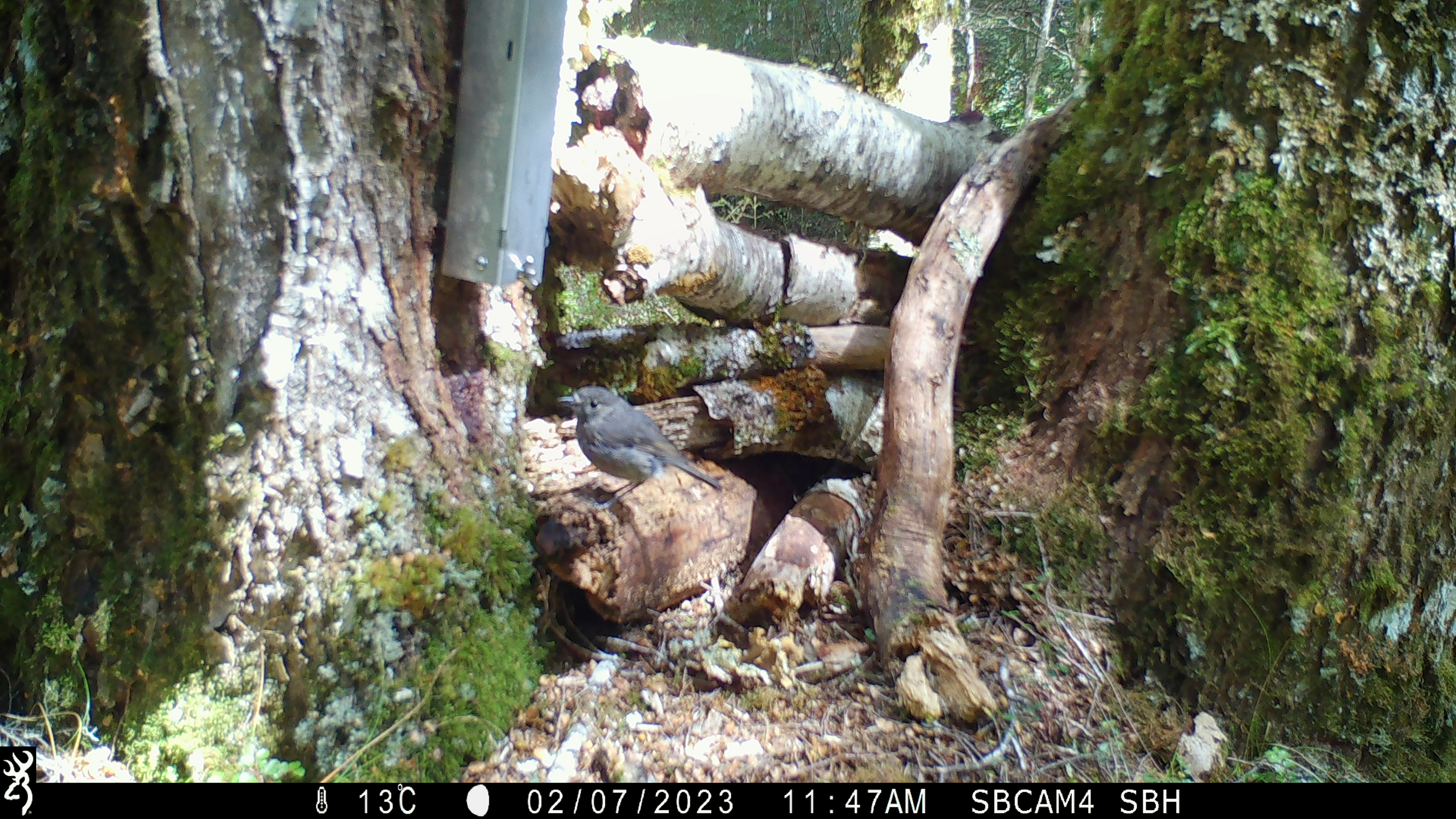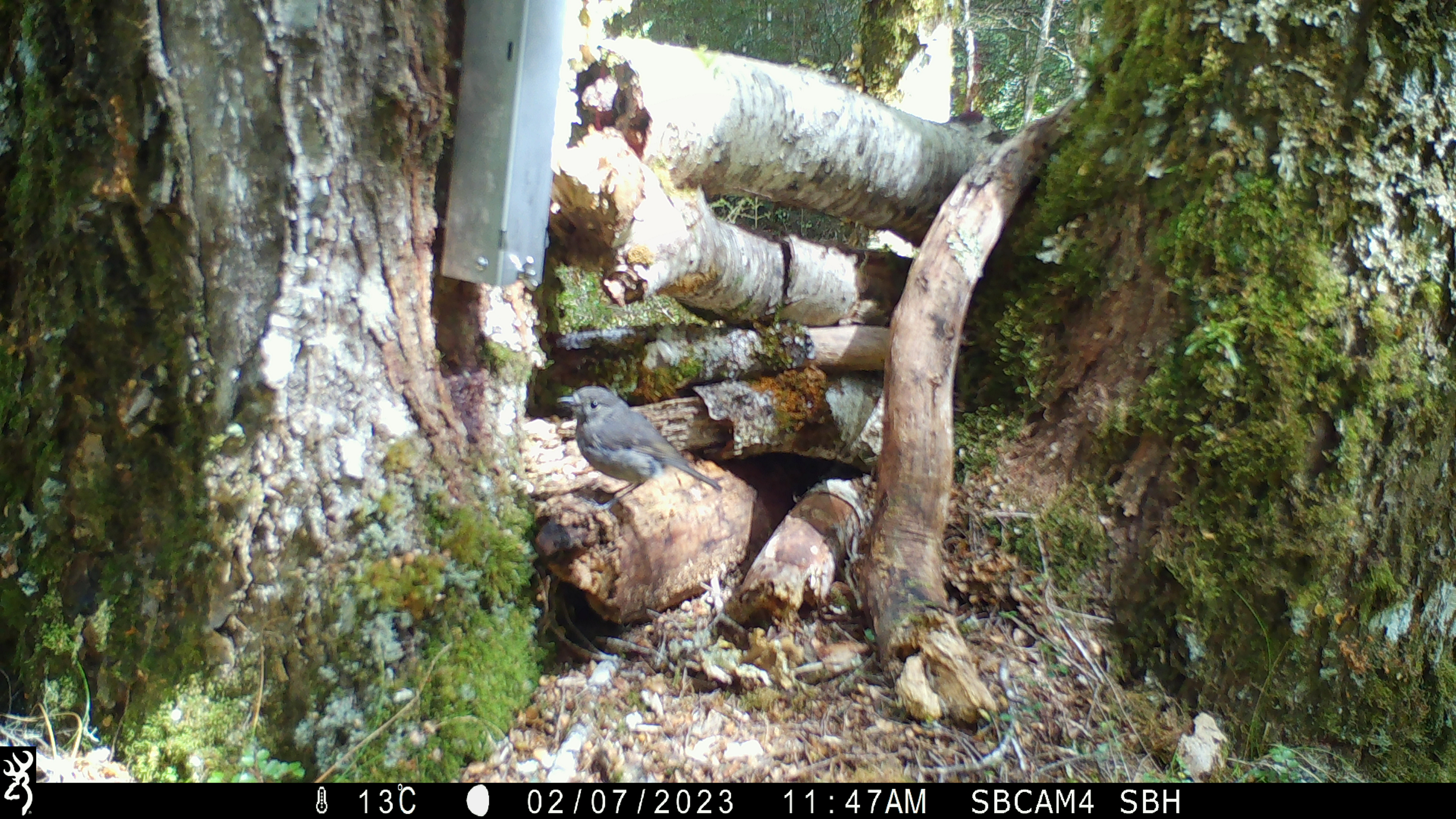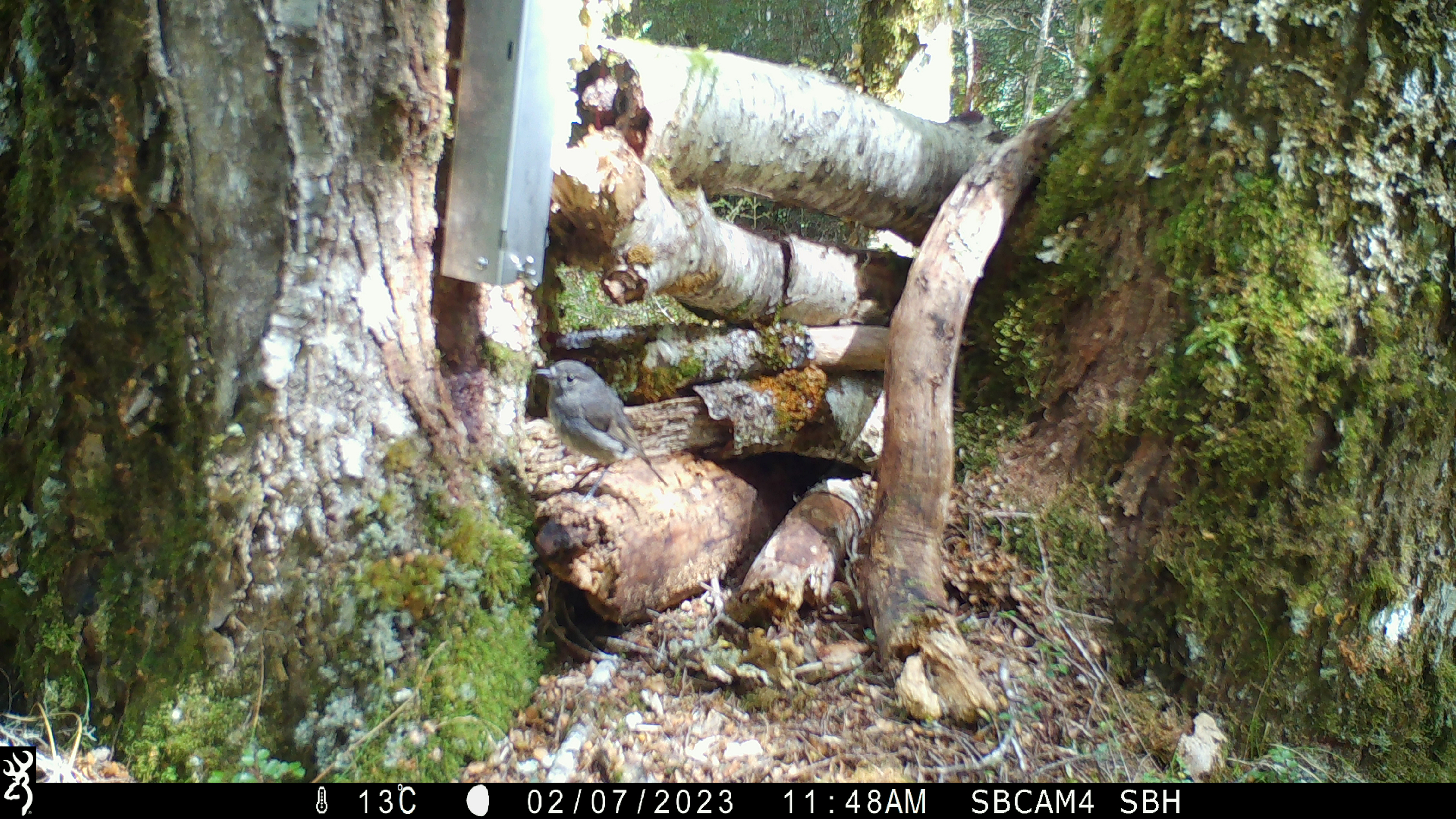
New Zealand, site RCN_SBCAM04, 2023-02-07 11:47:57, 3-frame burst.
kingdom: Animalia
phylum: Chordata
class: Aves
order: Passeriformes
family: Petroicidae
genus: Petroica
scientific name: Petroica australis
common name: new zealand robin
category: robin